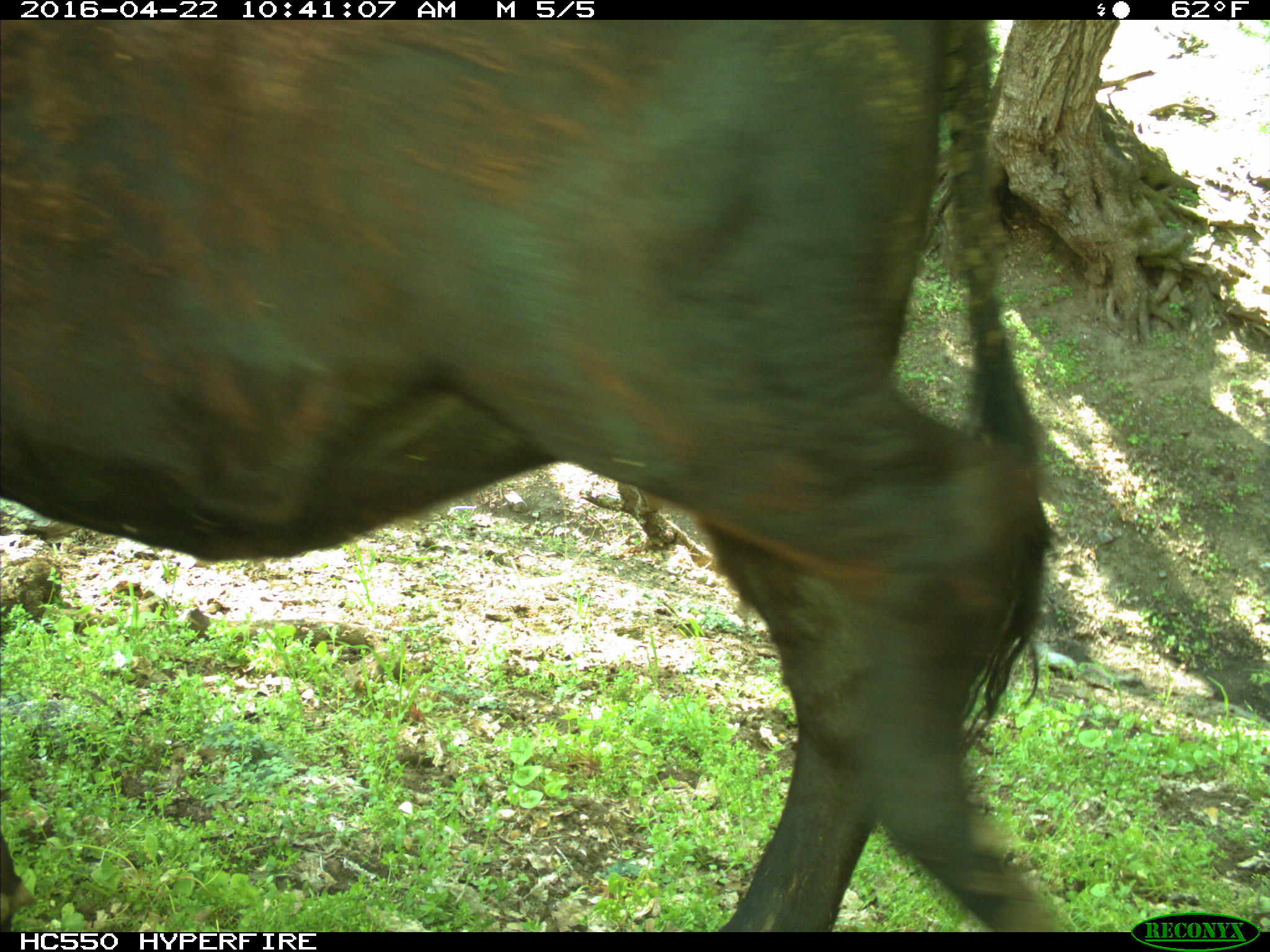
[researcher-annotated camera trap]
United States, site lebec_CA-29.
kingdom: Animalia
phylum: Chordata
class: Mammalia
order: Artiodactyla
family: Bovidae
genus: Bos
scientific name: Bos taurus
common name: domestic cow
Bos taurus (domestic cow).